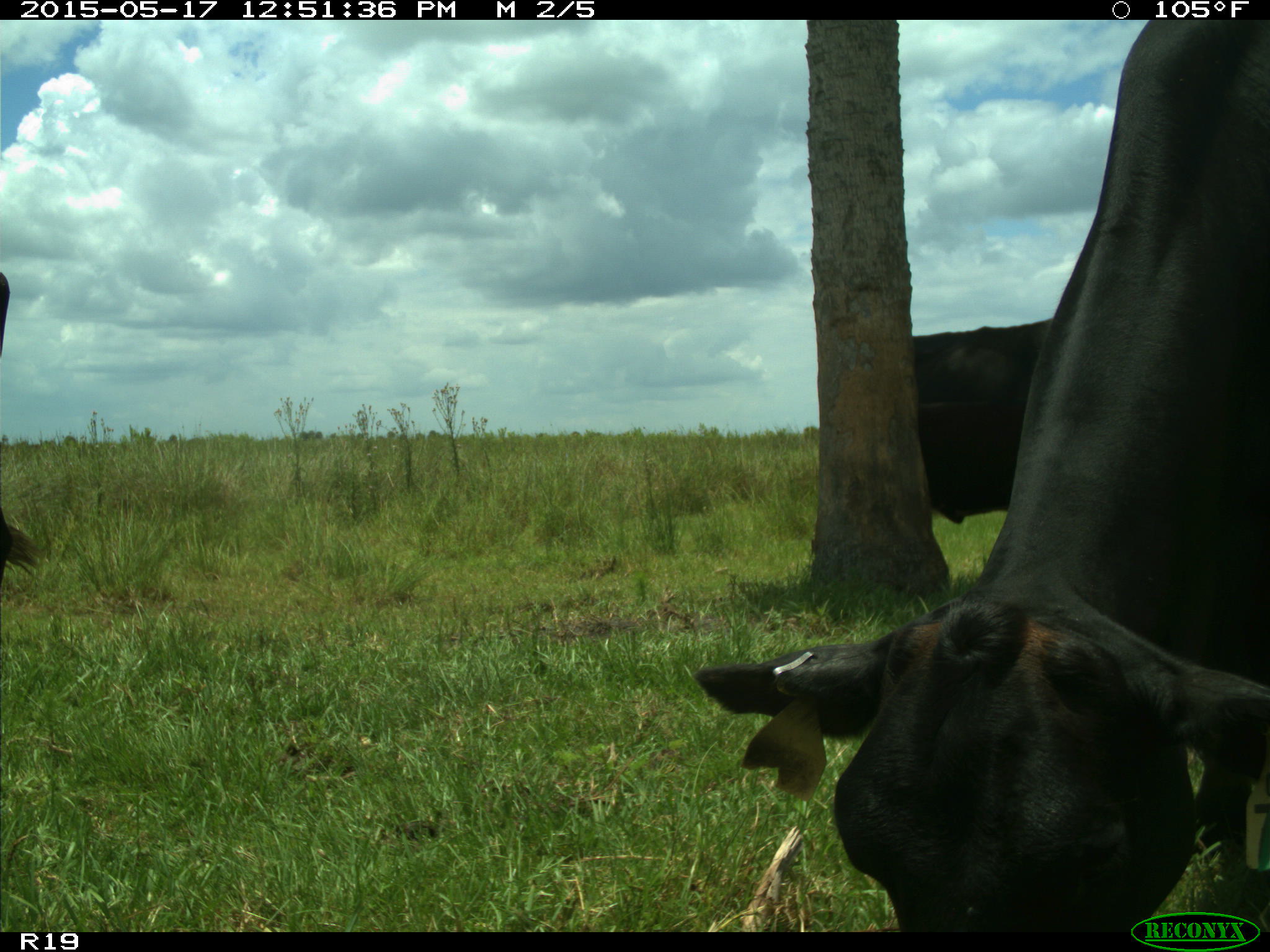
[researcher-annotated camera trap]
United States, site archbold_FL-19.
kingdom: Animalia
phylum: Chordata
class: Mammalia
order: Artiodactyla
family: Bovidae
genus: Bos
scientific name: Bos taurus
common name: domestic cow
Bos taurus (domestic cow).